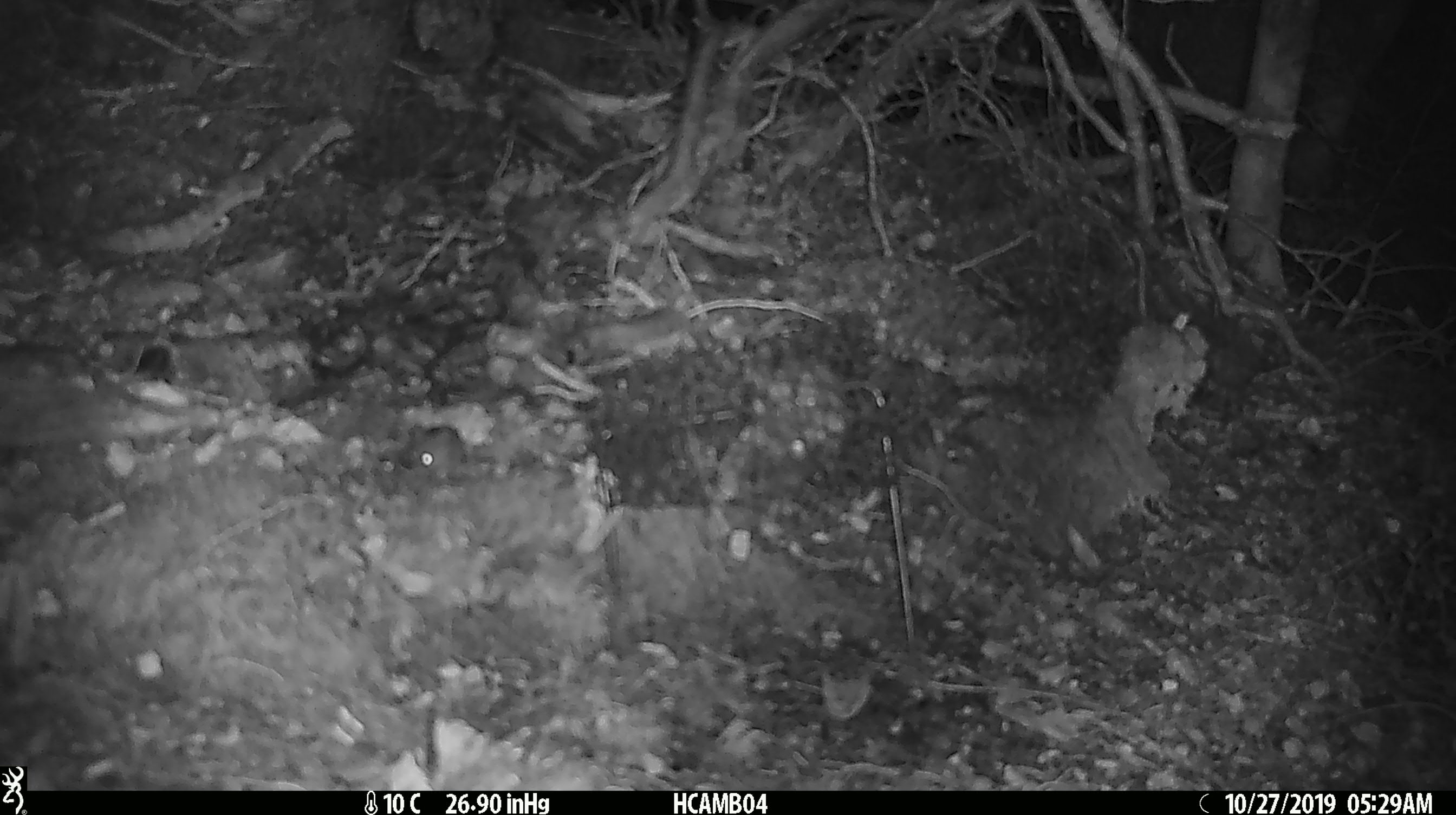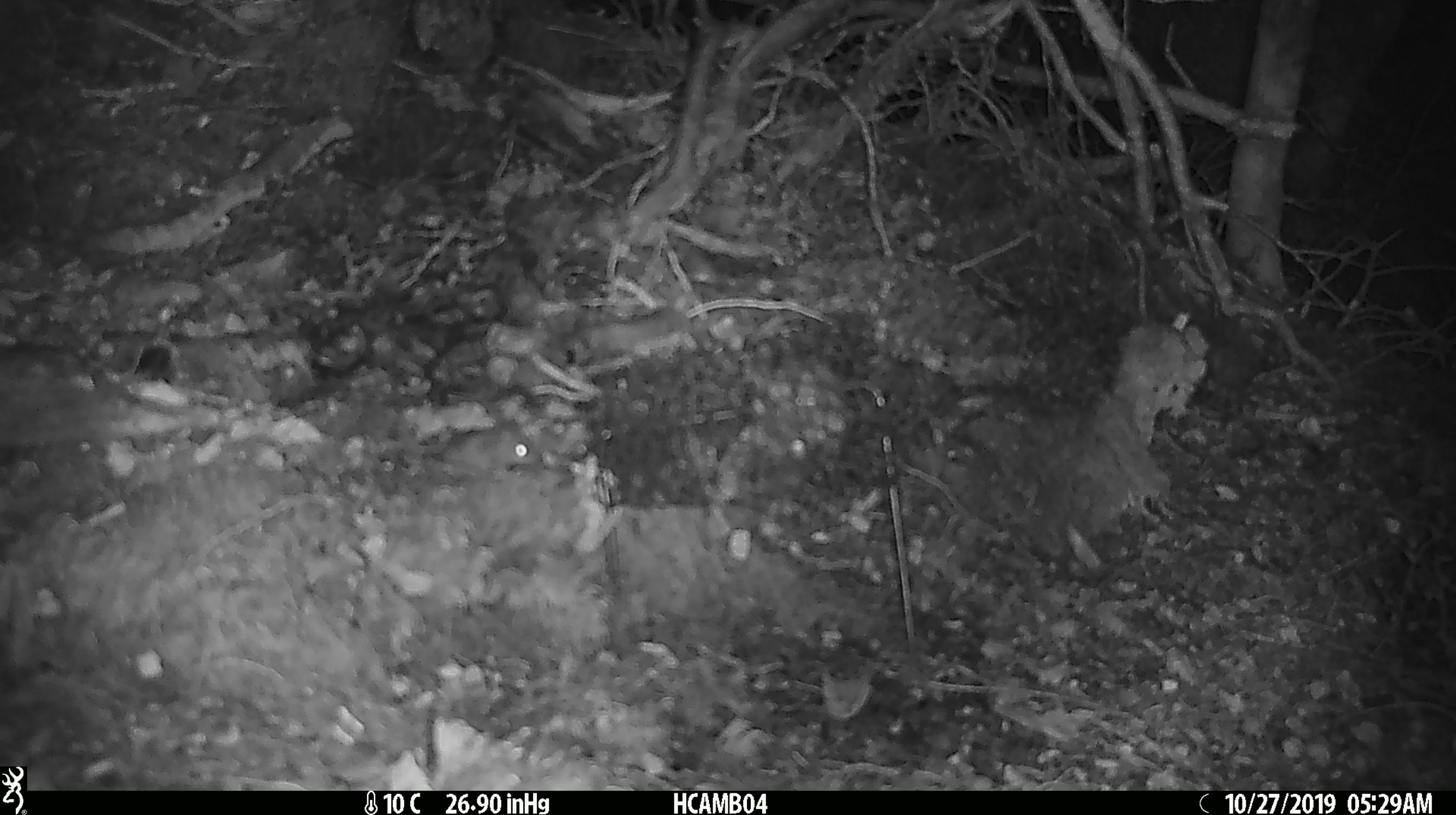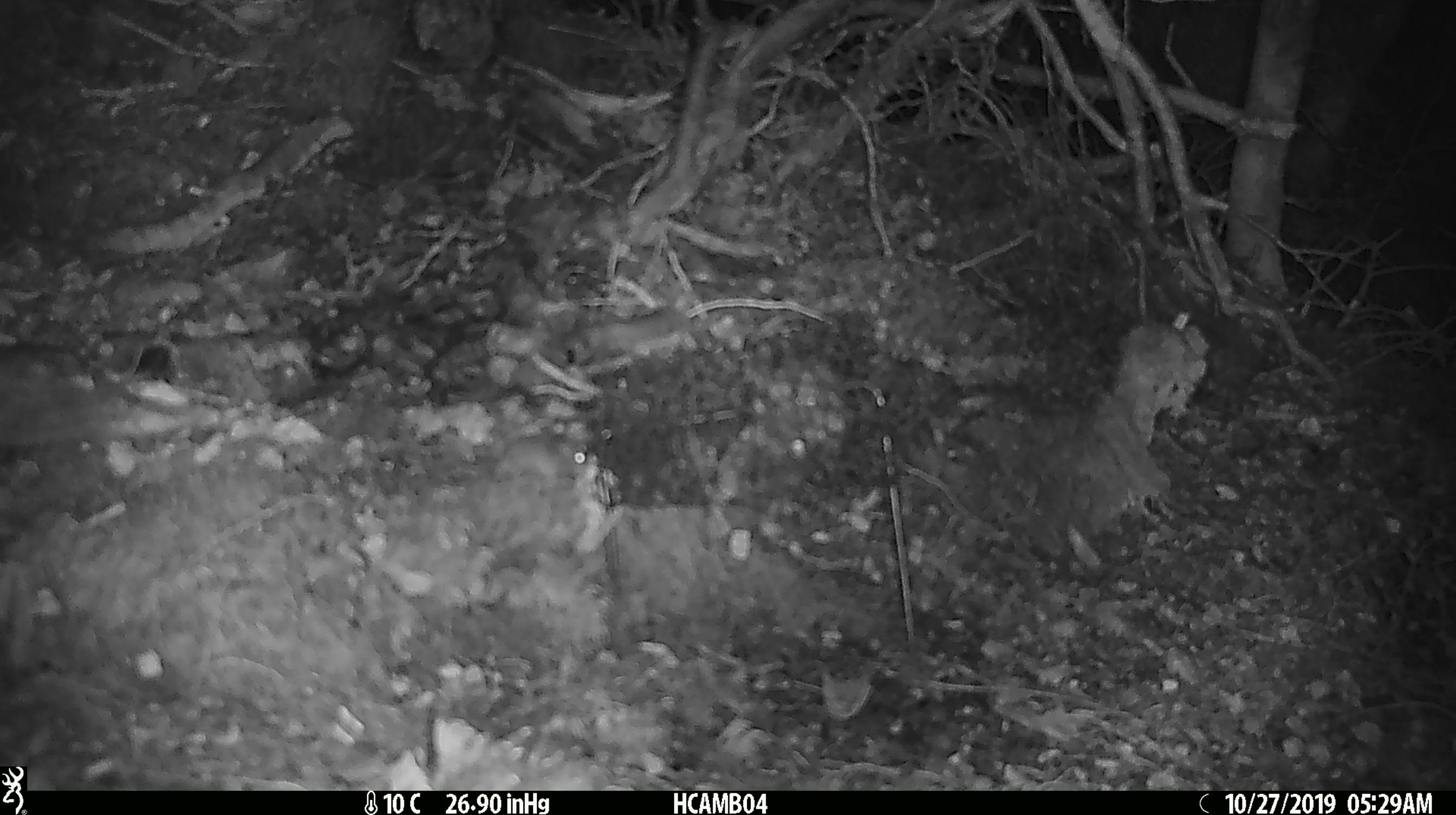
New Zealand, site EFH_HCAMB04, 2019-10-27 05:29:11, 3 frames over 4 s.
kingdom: Animalia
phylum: Chordata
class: Mammalia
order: Rodentia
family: Muridae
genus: Mus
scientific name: Mus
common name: mouse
Mouse (Mus).